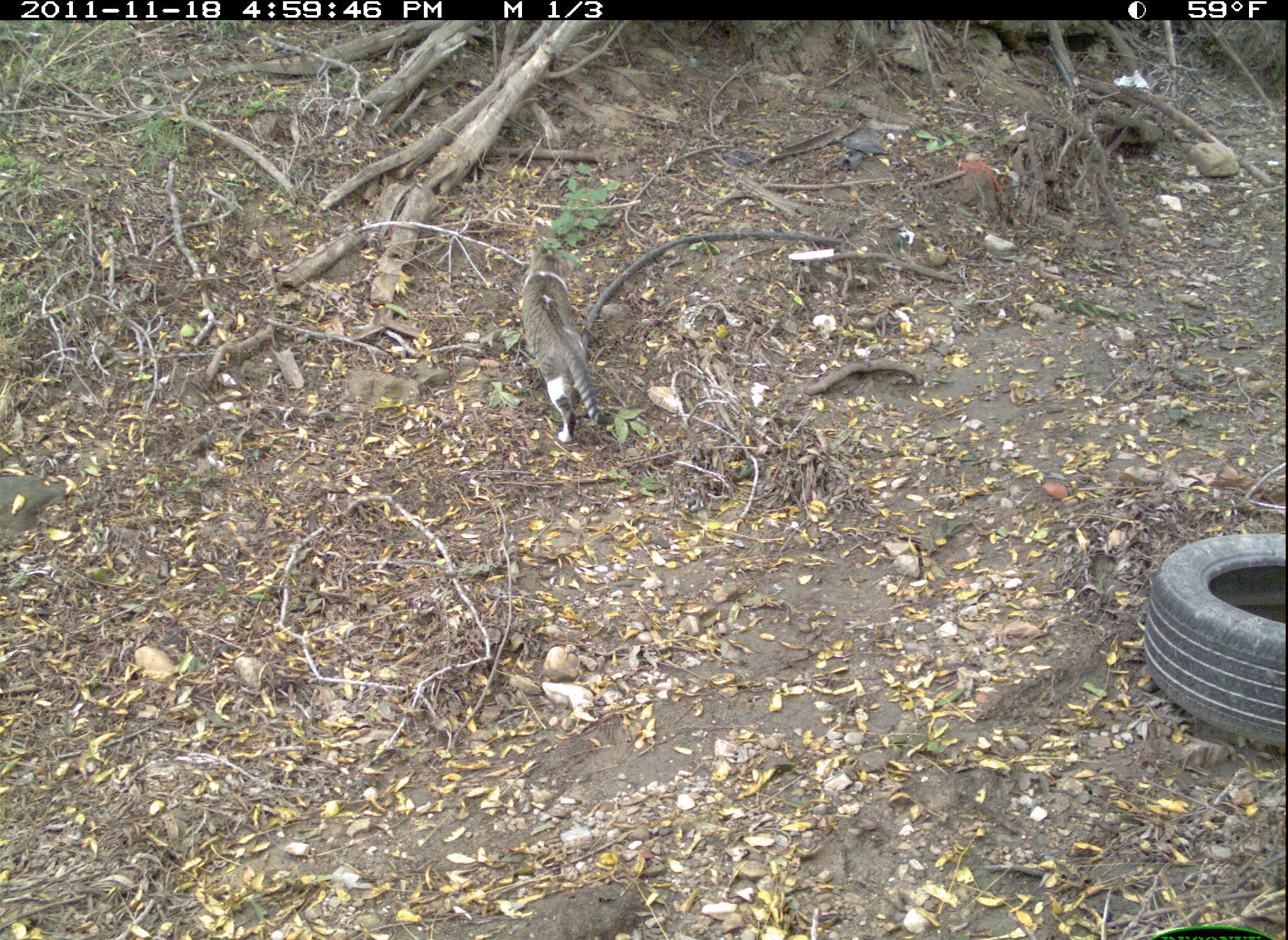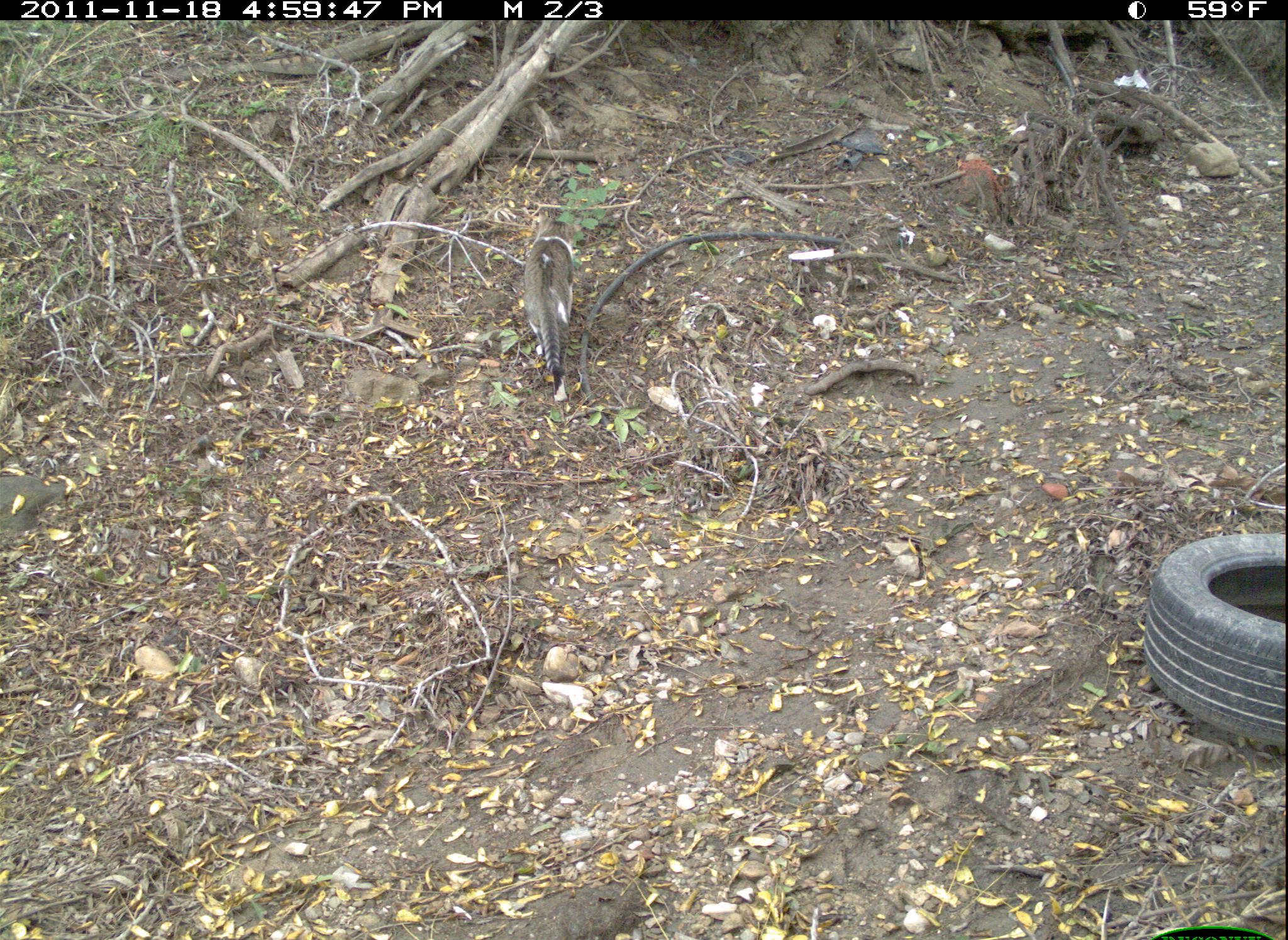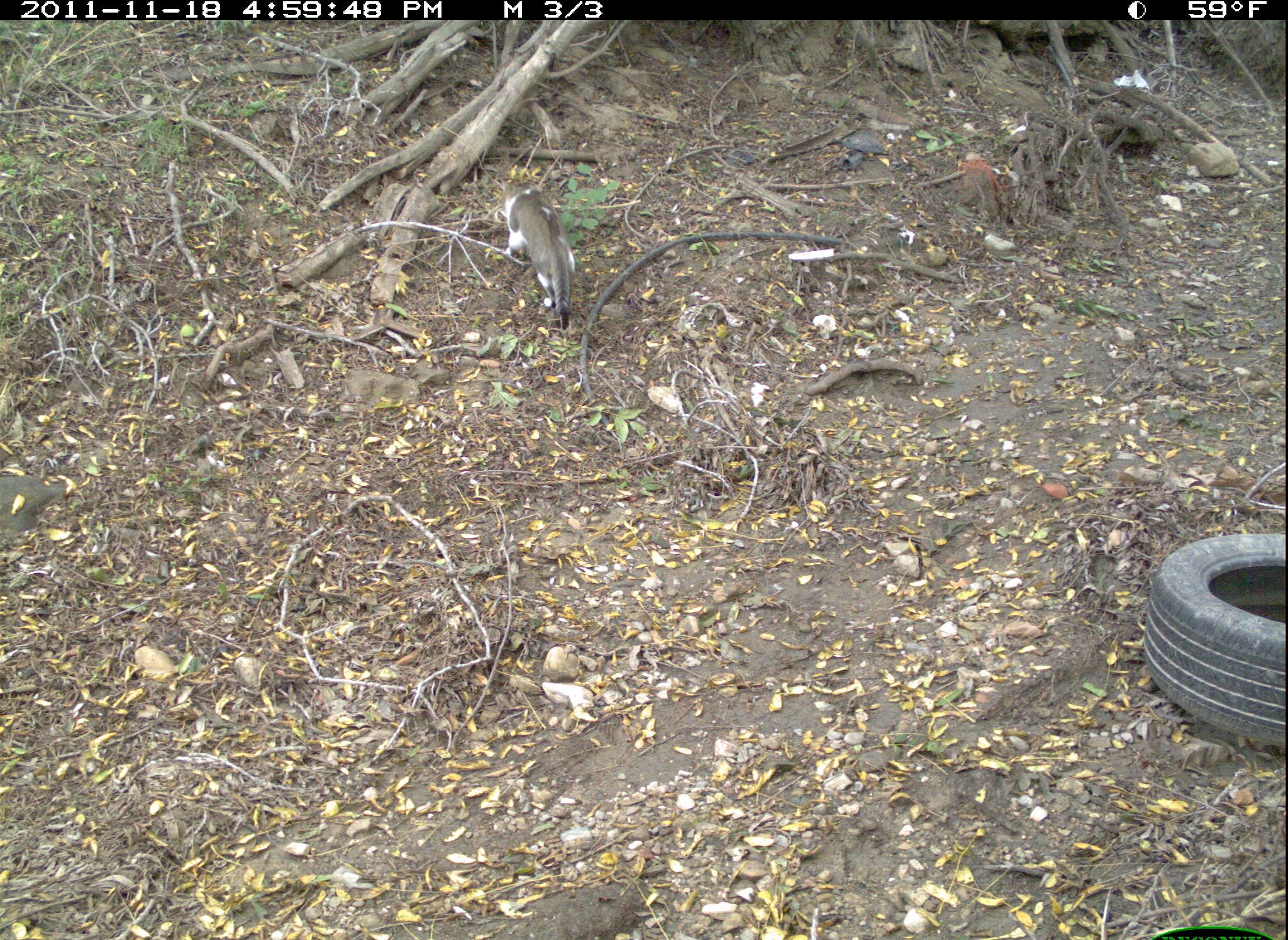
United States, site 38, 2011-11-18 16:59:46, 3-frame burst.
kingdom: Animalia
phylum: Chordata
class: Mammalia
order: Carnivora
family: Felidae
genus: Felis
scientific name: Felis catus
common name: cat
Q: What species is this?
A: Cat (Felis catus).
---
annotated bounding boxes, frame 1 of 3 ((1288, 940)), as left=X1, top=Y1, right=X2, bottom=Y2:
cat: left=497, top=222, right=613, bottom=467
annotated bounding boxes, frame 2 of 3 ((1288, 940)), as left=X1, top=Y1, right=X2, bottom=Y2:
cat: left=501, top=197, right=599, bottom=408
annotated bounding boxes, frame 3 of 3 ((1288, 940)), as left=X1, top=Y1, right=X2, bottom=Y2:
cat: left=477, top=176, right=613, bottom=341